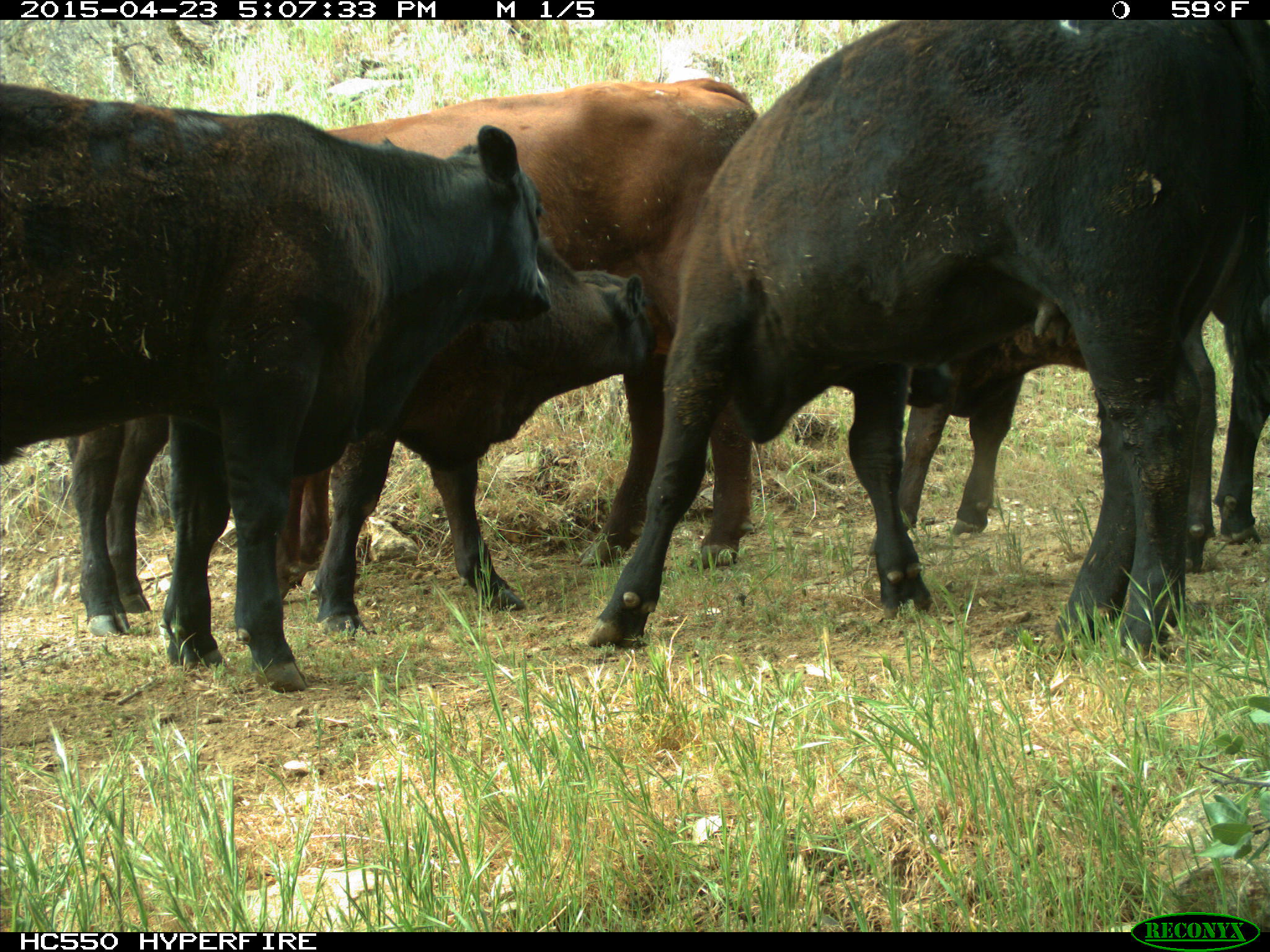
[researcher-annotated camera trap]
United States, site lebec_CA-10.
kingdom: Animalia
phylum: Chordata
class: Mammalia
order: Artiodactyla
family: Bovidae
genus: Bos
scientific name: Bos taurus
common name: domestic cow